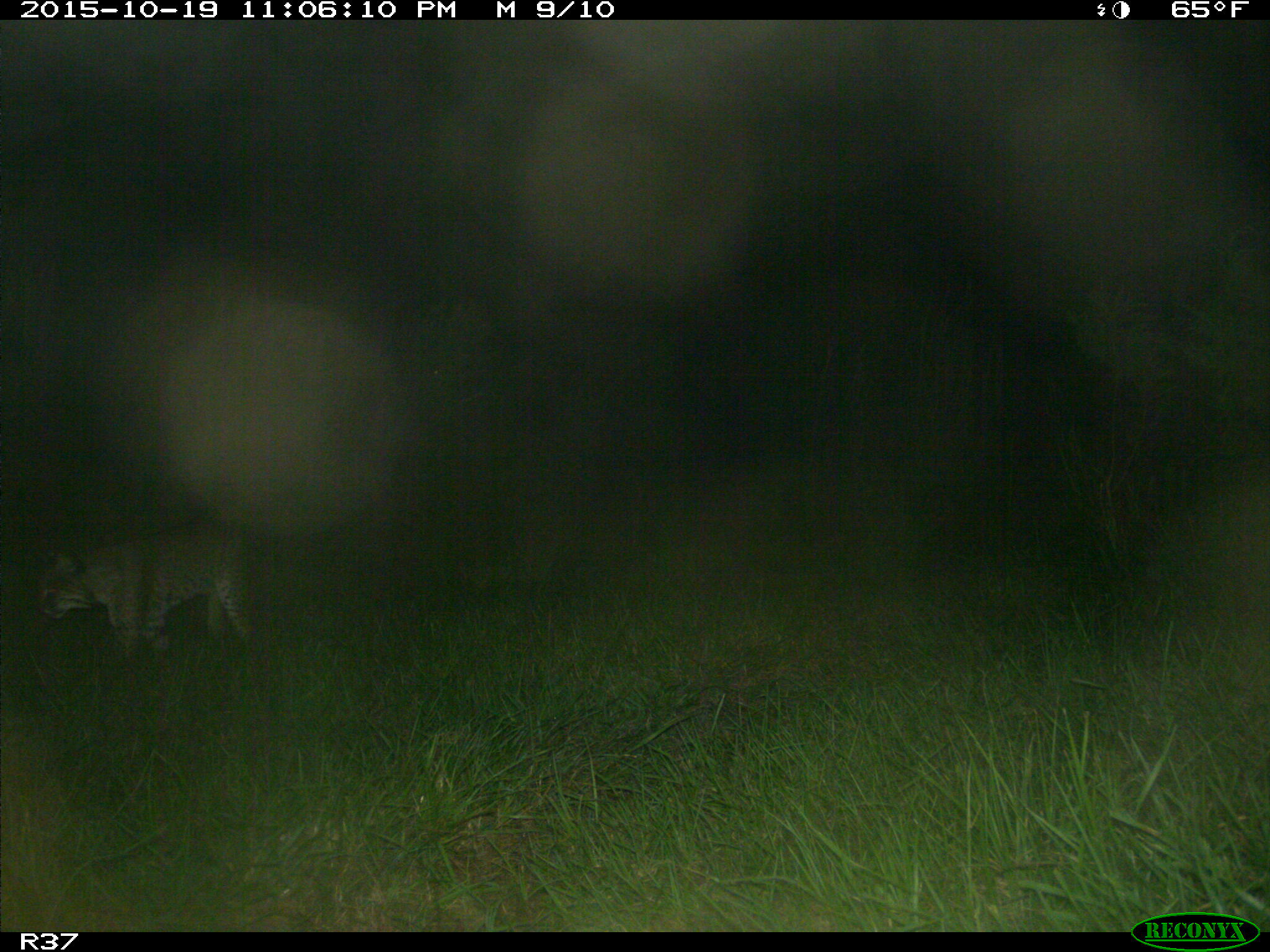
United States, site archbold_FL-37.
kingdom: Animalia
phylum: Chordata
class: Mammalia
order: Carnivora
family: Felidae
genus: Lynx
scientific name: Lynx rufus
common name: bobcat